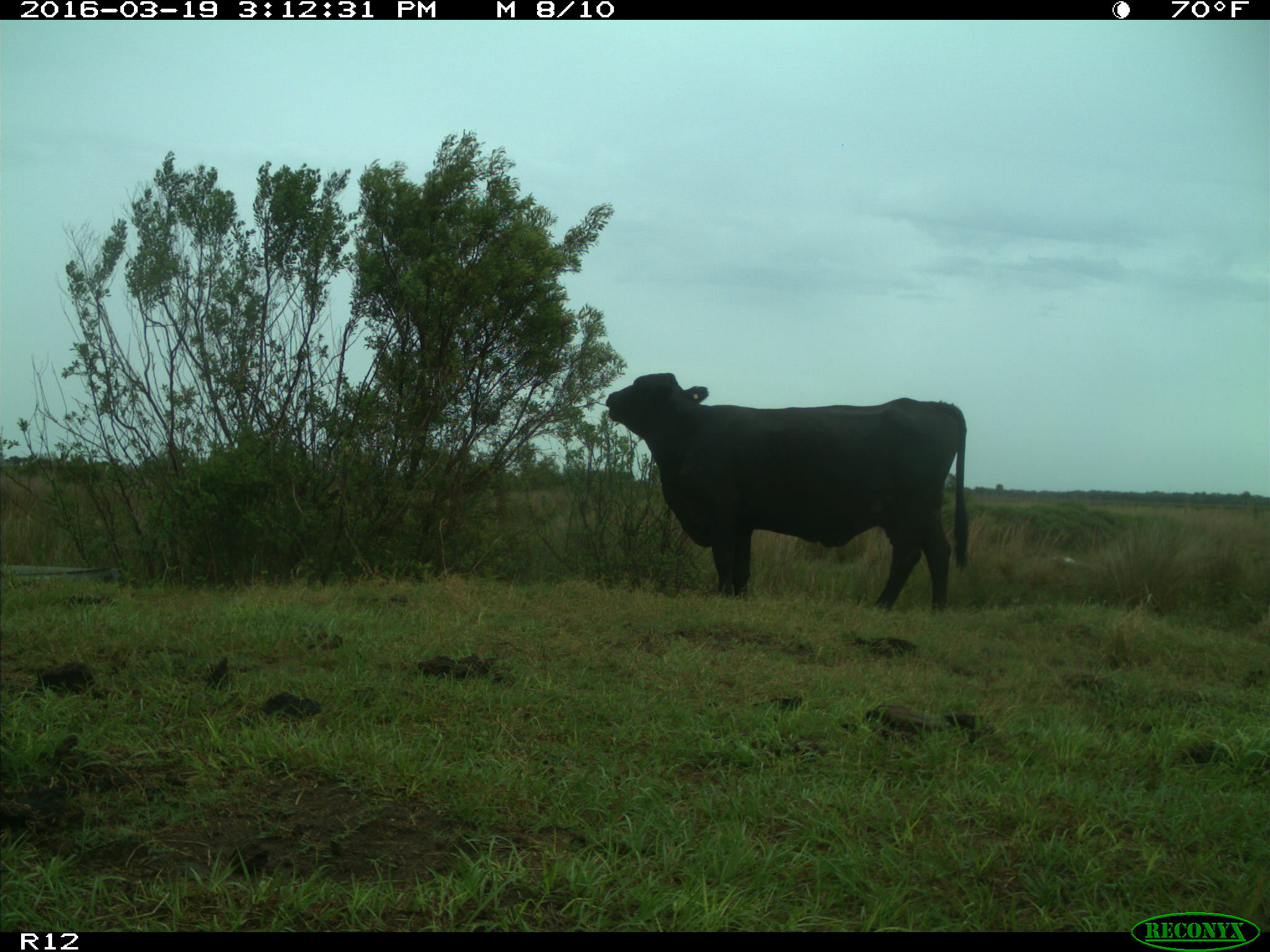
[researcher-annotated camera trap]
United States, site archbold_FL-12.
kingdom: Animalia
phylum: Chordata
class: Mammalia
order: Artiodactyla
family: Bovidae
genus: Bos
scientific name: Bos taurus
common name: domestic cow